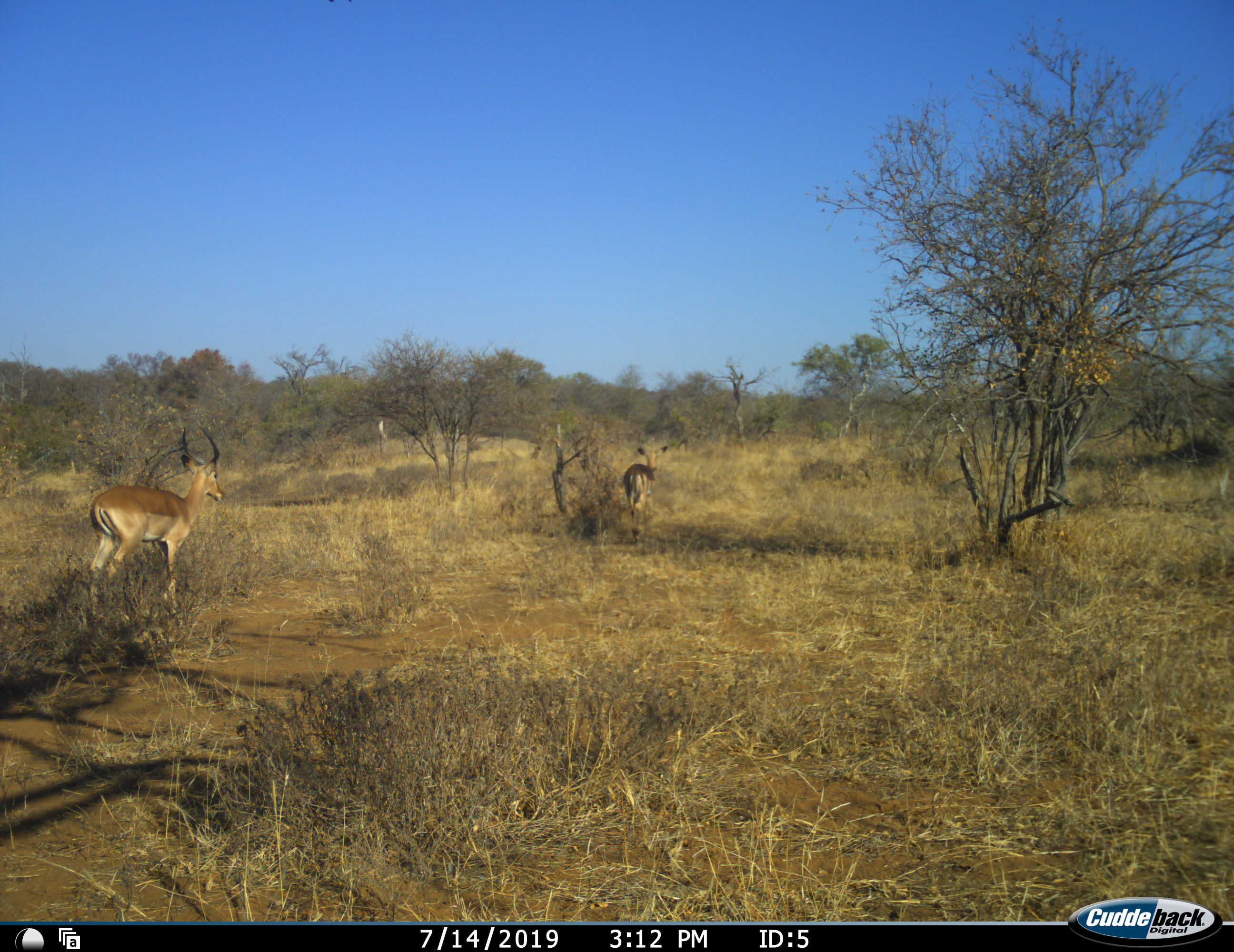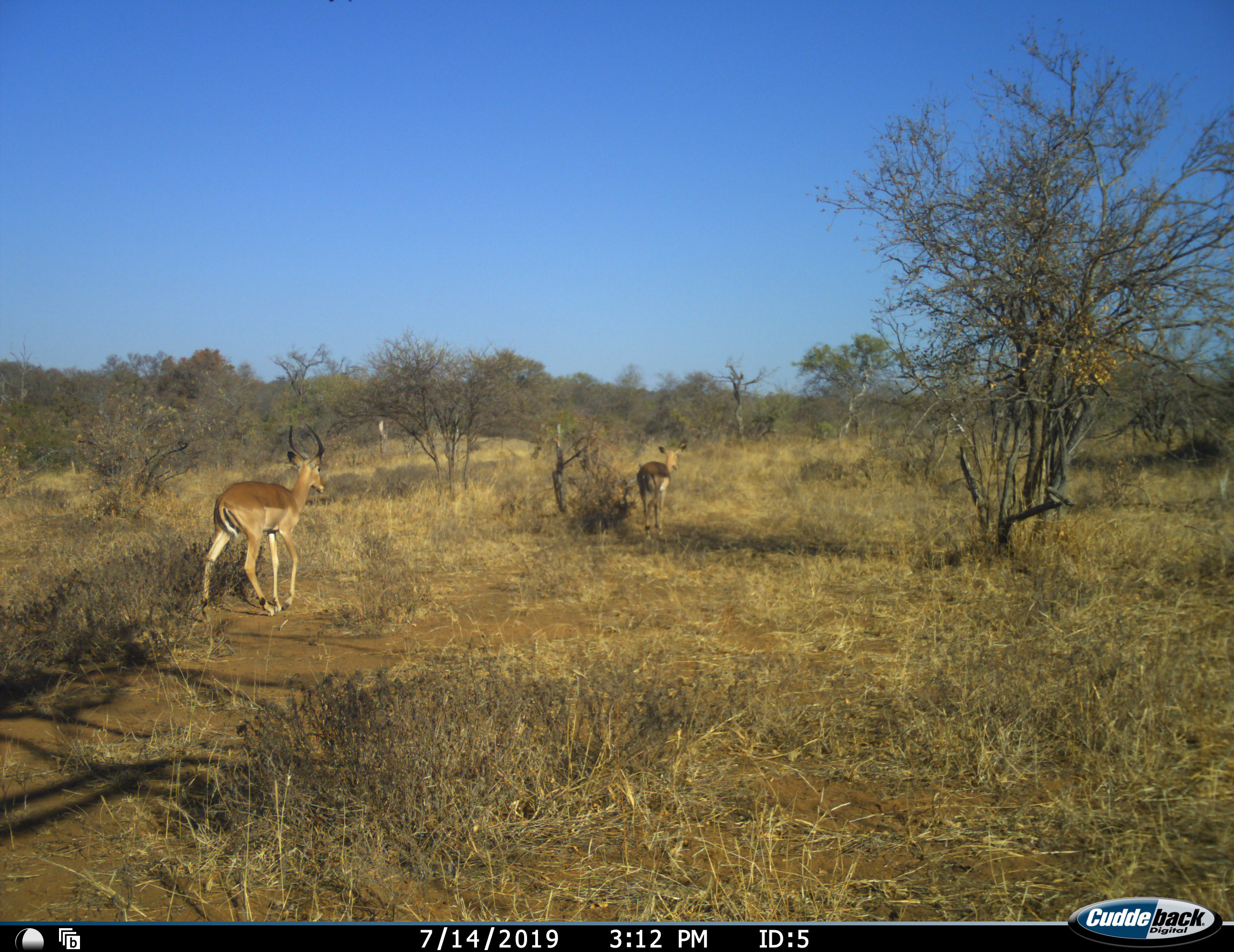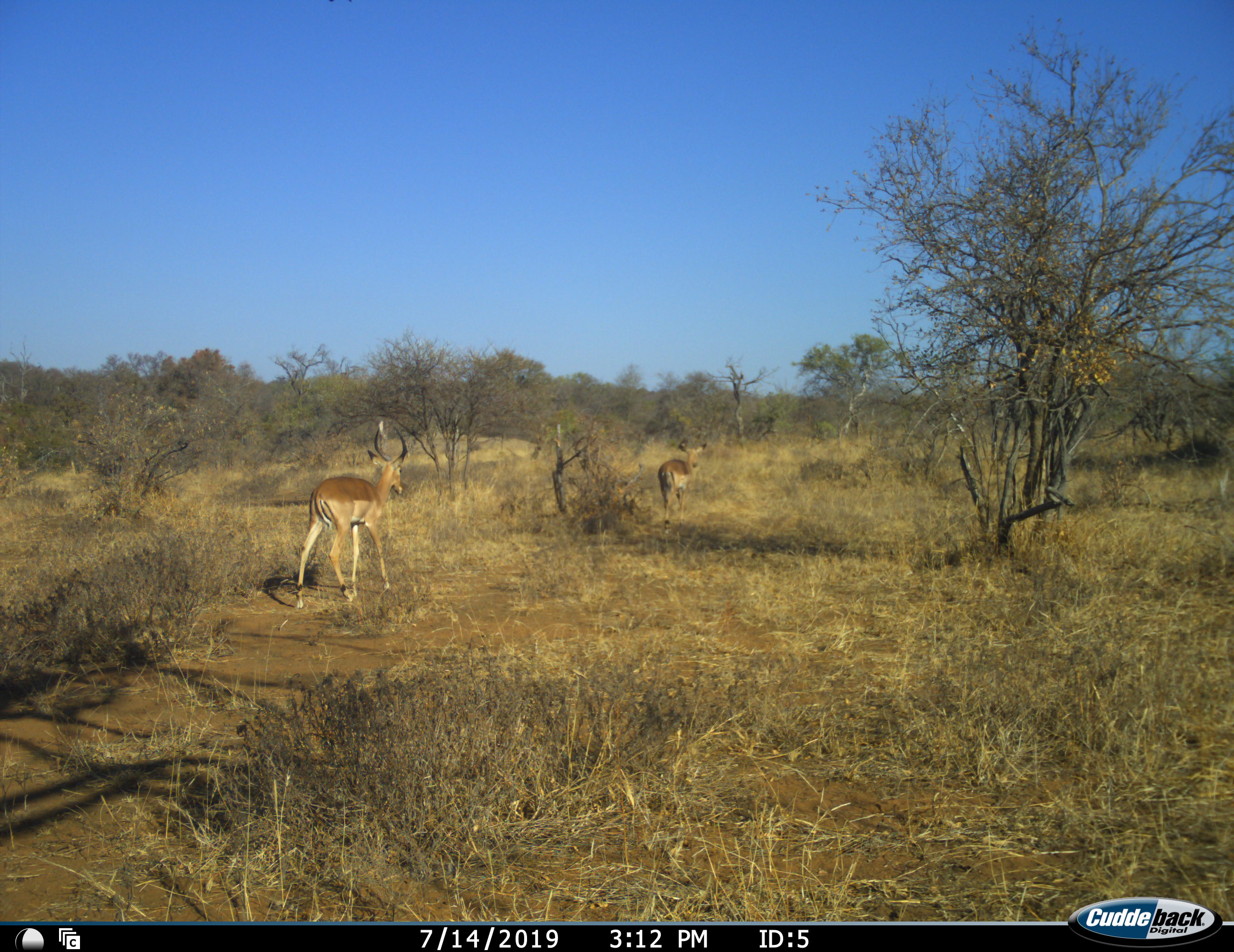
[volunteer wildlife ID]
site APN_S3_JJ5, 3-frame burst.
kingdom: Animalia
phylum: Chordata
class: Mammalia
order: Artiodactyla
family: Bovidae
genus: Aepyceros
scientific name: Aepyceros melampus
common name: impala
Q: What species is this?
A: Impala (Aepyceros melampus).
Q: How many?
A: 2.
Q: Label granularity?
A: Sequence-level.